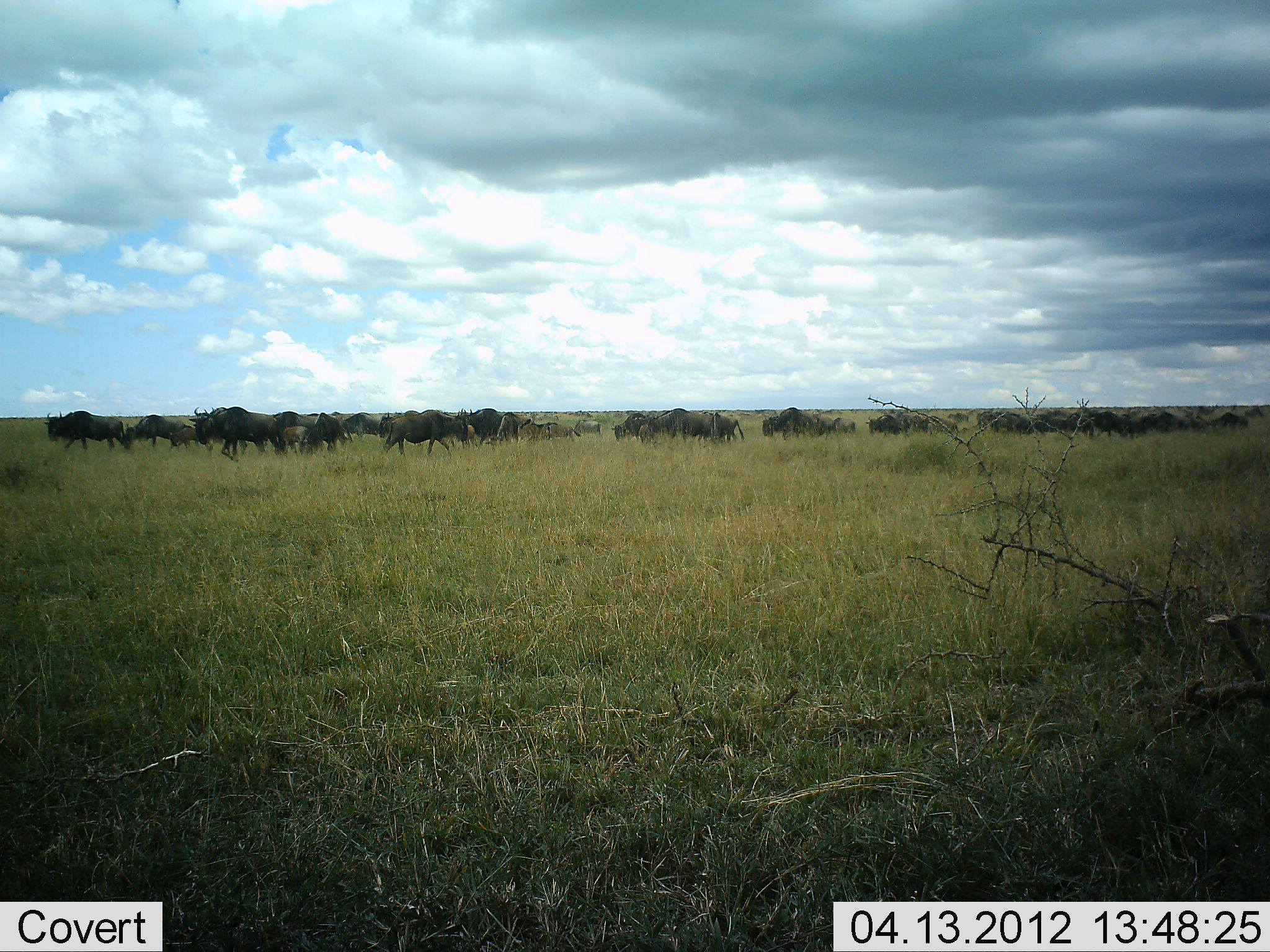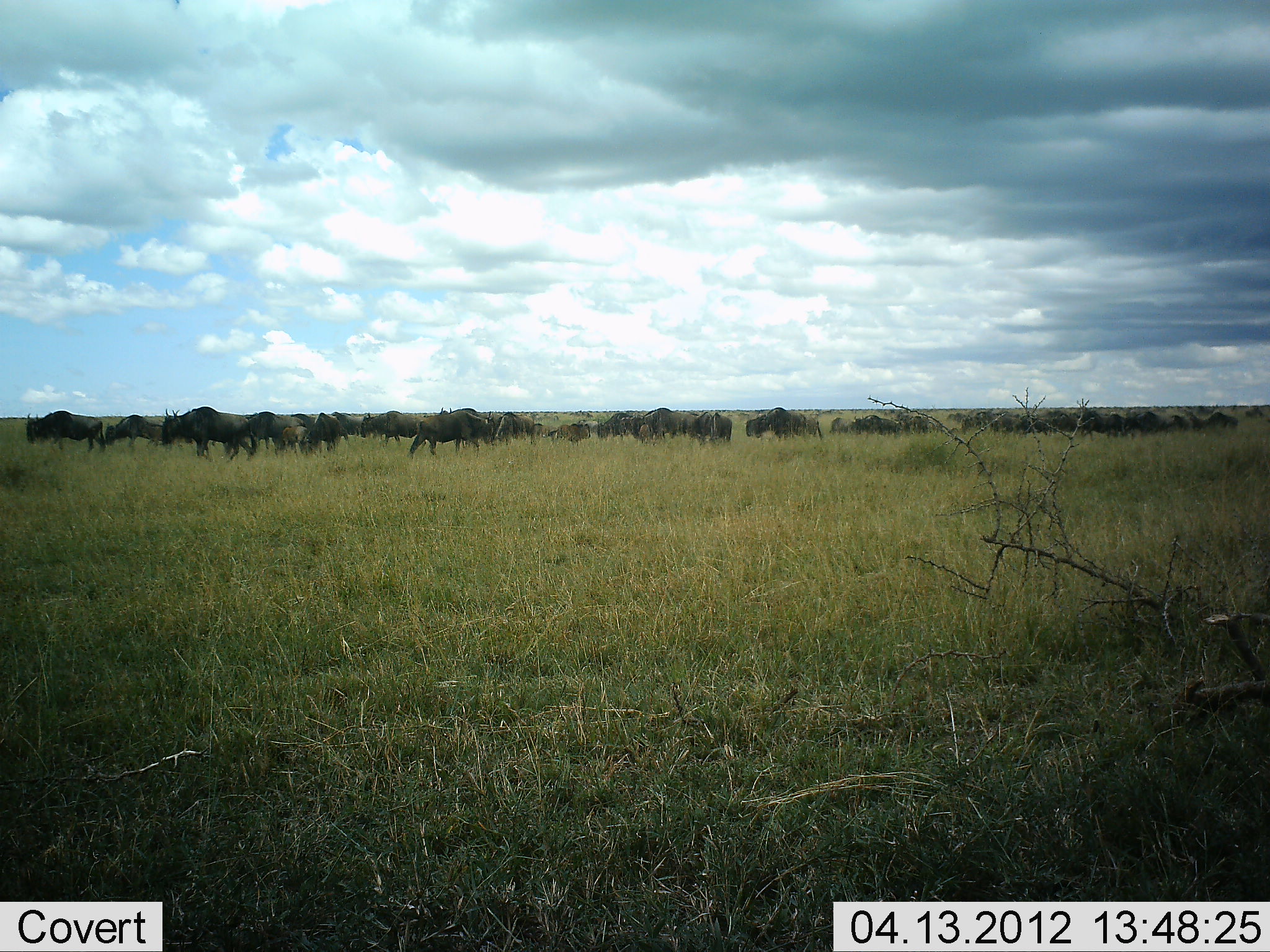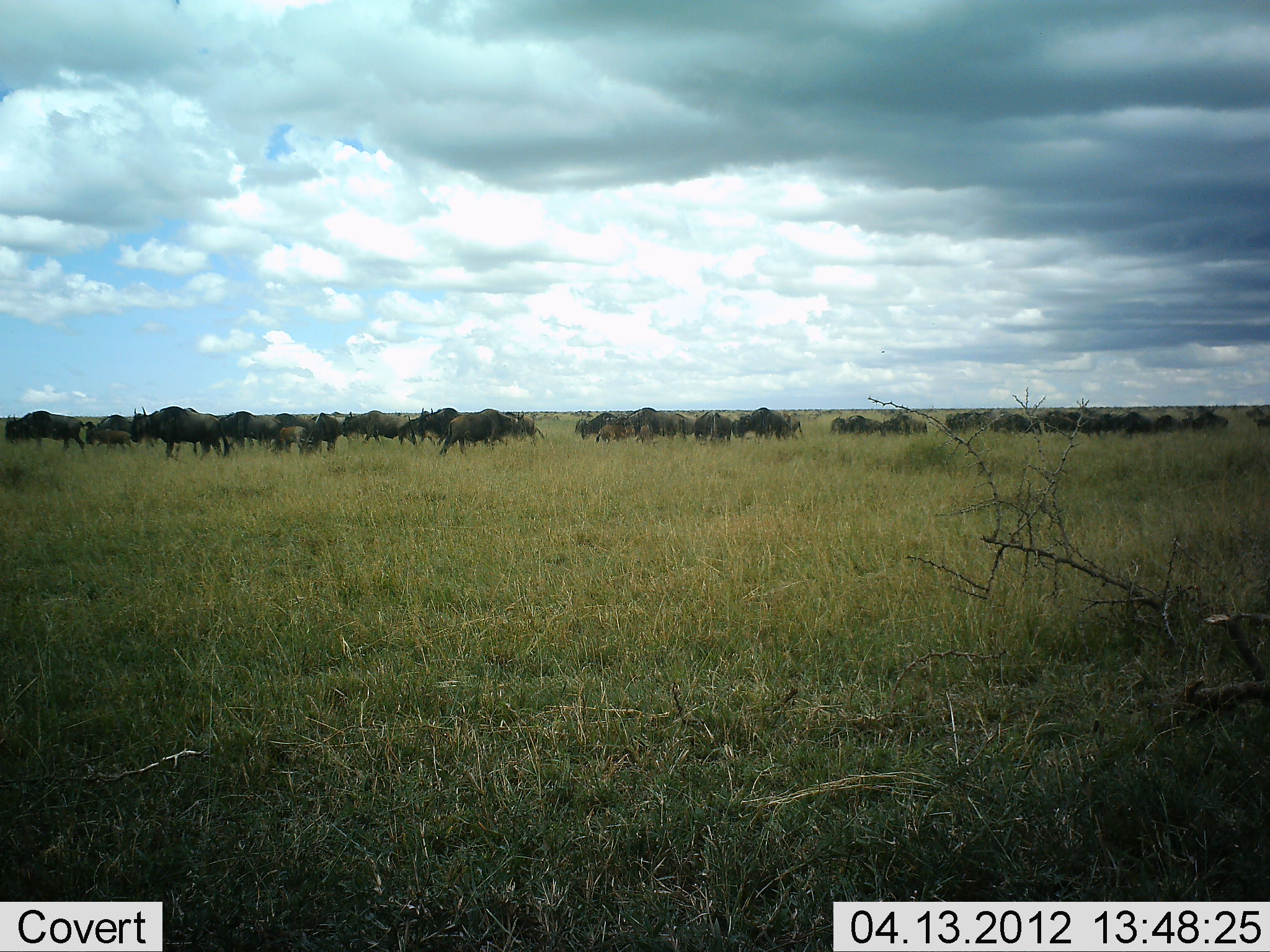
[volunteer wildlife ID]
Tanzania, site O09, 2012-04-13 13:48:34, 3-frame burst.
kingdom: Animalia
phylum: Chordata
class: Mammalia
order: Artiodactyla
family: Bovidae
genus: Connochaetes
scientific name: Connochaetes taurinus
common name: blue wildebeest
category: wildebeest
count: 11-50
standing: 15%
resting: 8%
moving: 92%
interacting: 15%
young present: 23%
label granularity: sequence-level